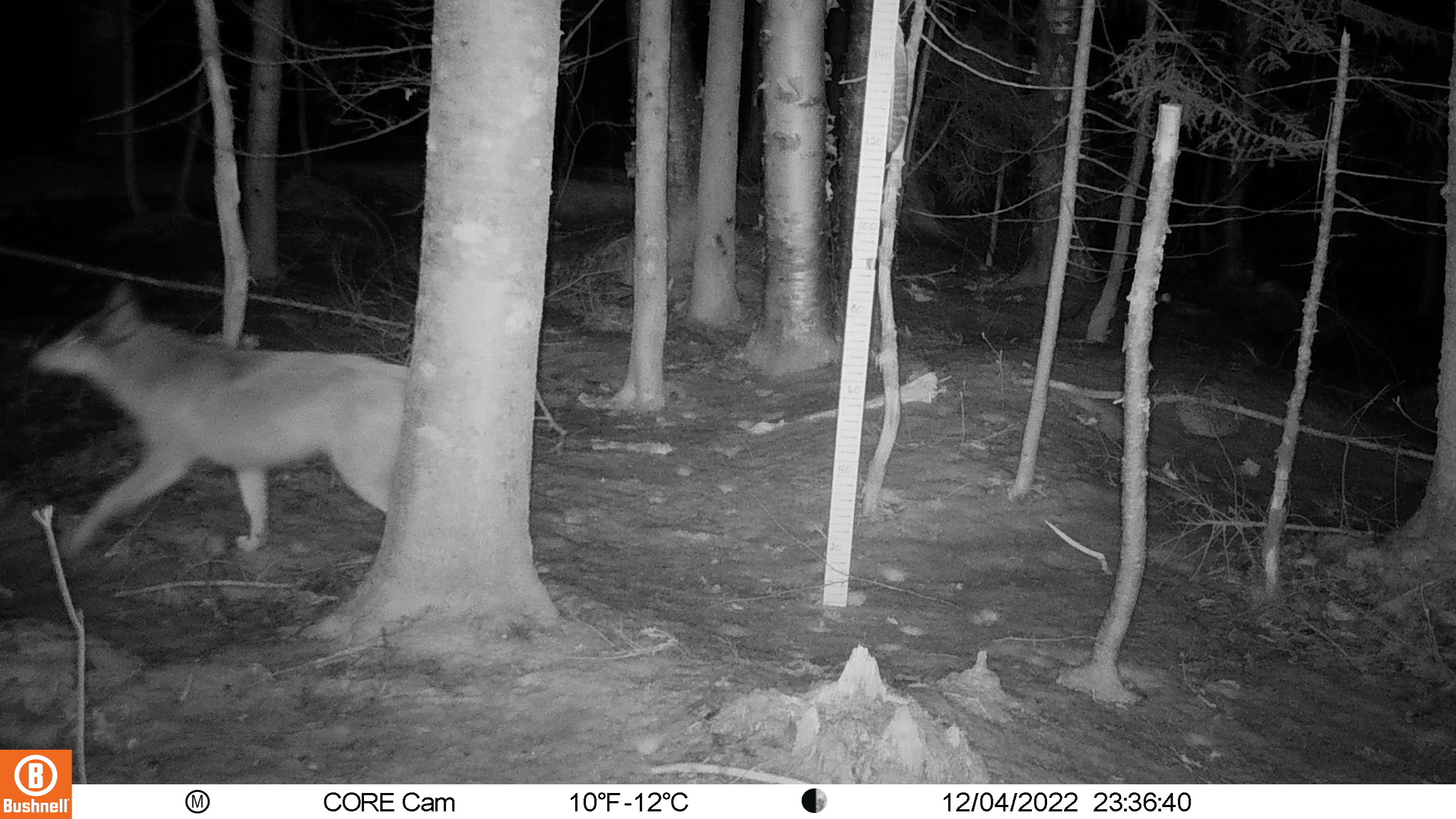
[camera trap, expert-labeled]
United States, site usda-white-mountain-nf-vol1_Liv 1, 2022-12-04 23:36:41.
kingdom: Animalia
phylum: Chordata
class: Mammalia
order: Carnivora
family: Canidae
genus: Canis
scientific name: Canis latrans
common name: coyote